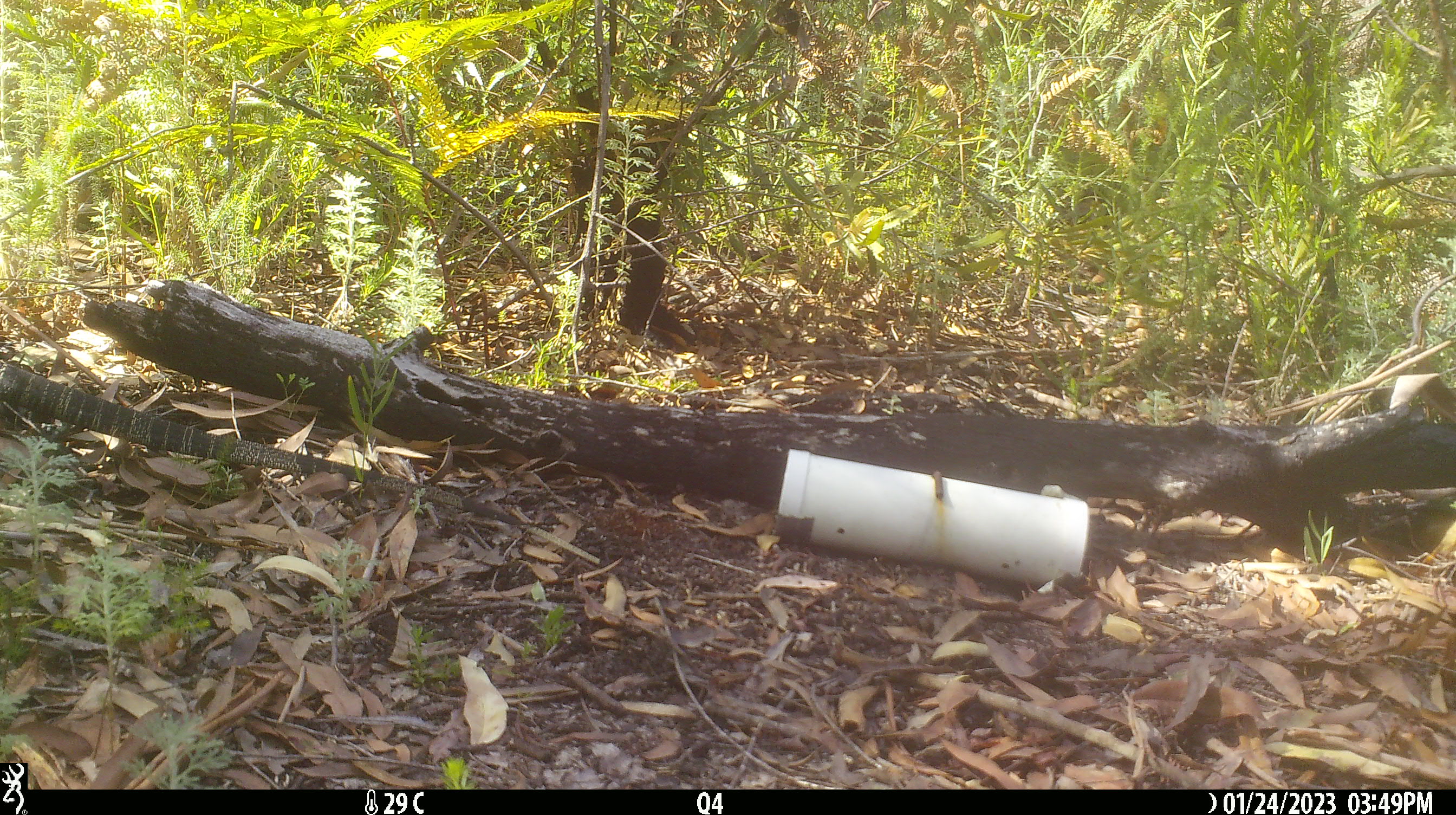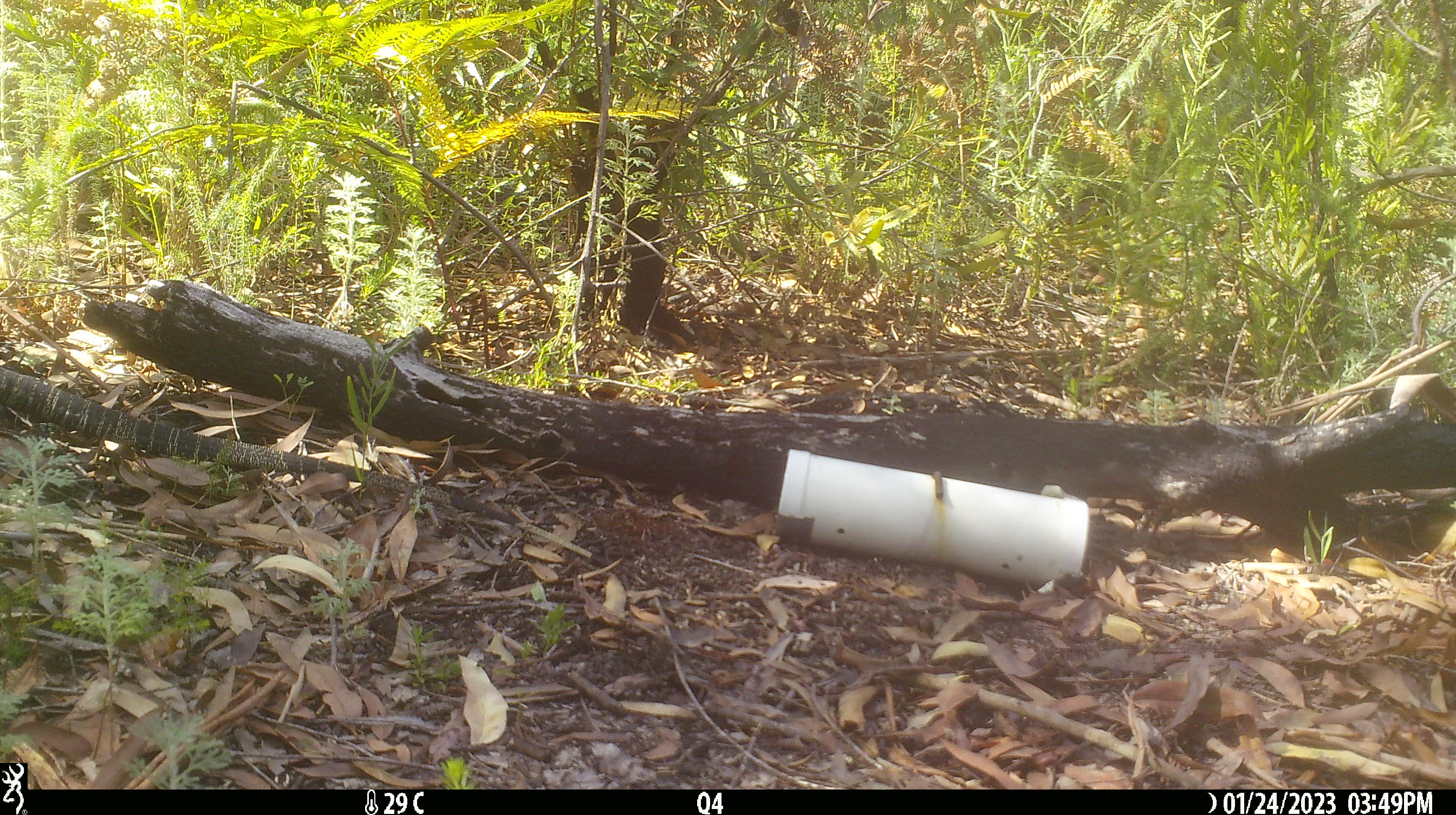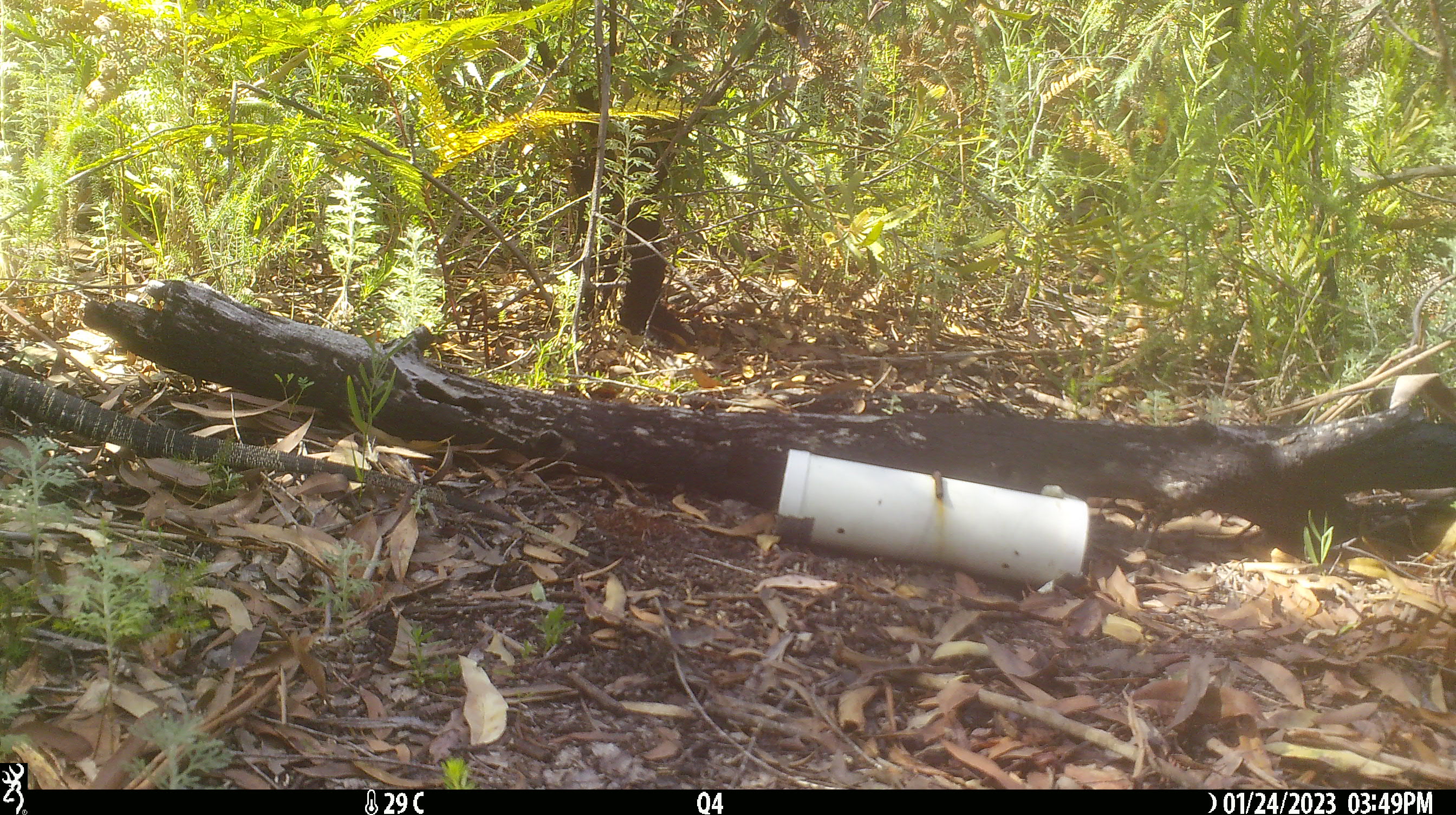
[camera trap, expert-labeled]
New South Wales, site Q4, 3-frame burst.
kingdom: Animalia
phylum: Chordata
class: Reptilia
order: Squamata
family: Varanidae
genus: Varanus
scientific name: Varanus varius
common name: lace monitor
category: goanna